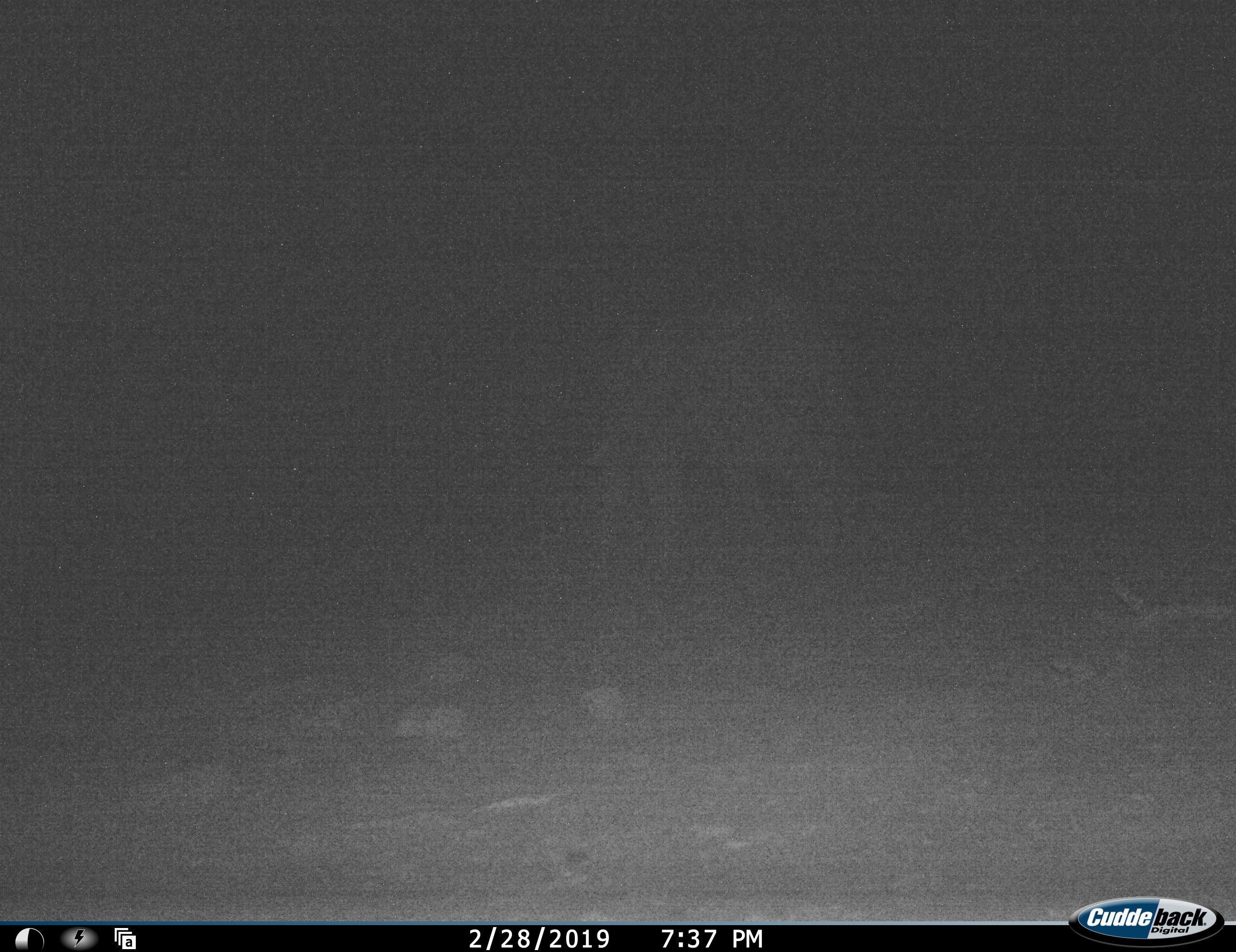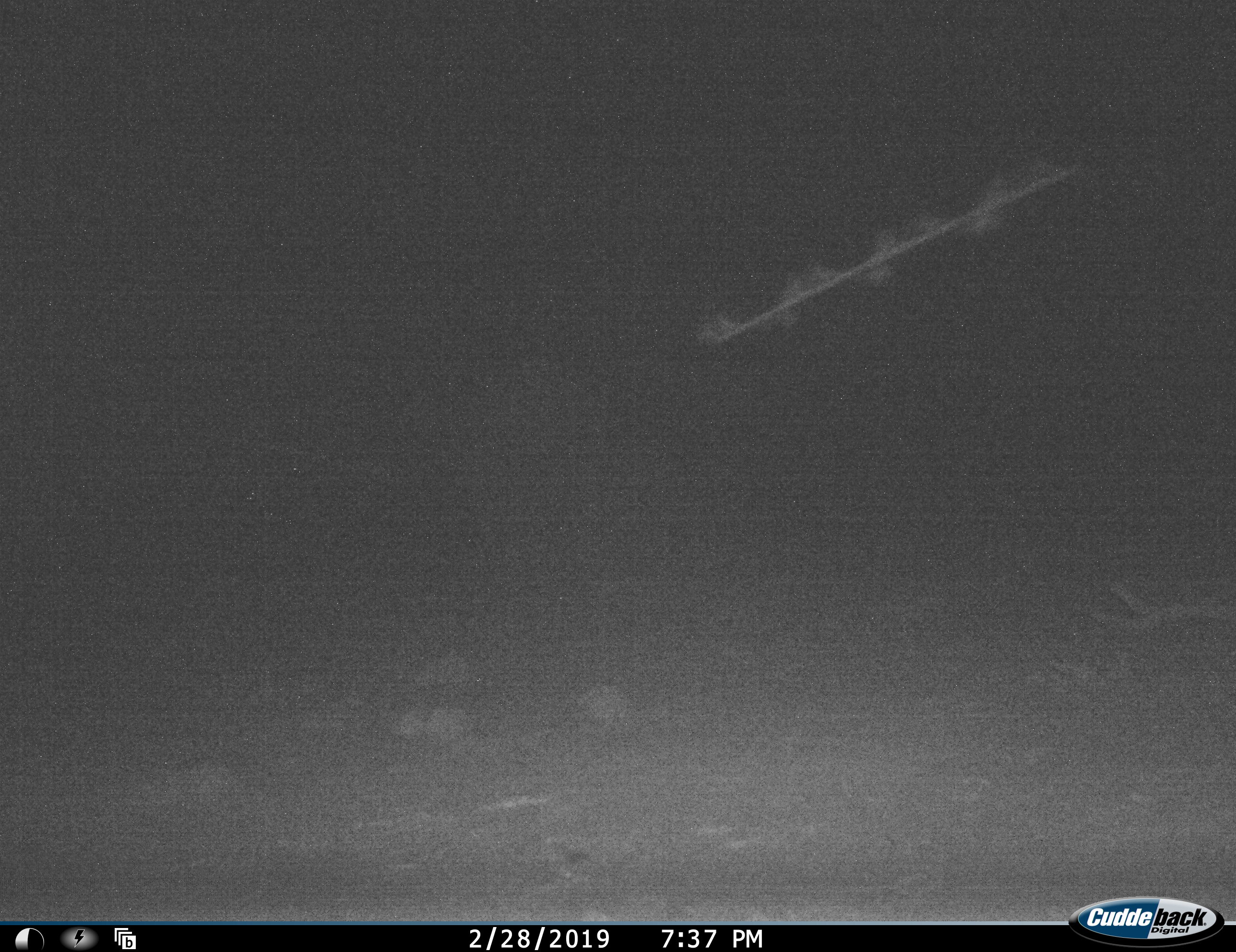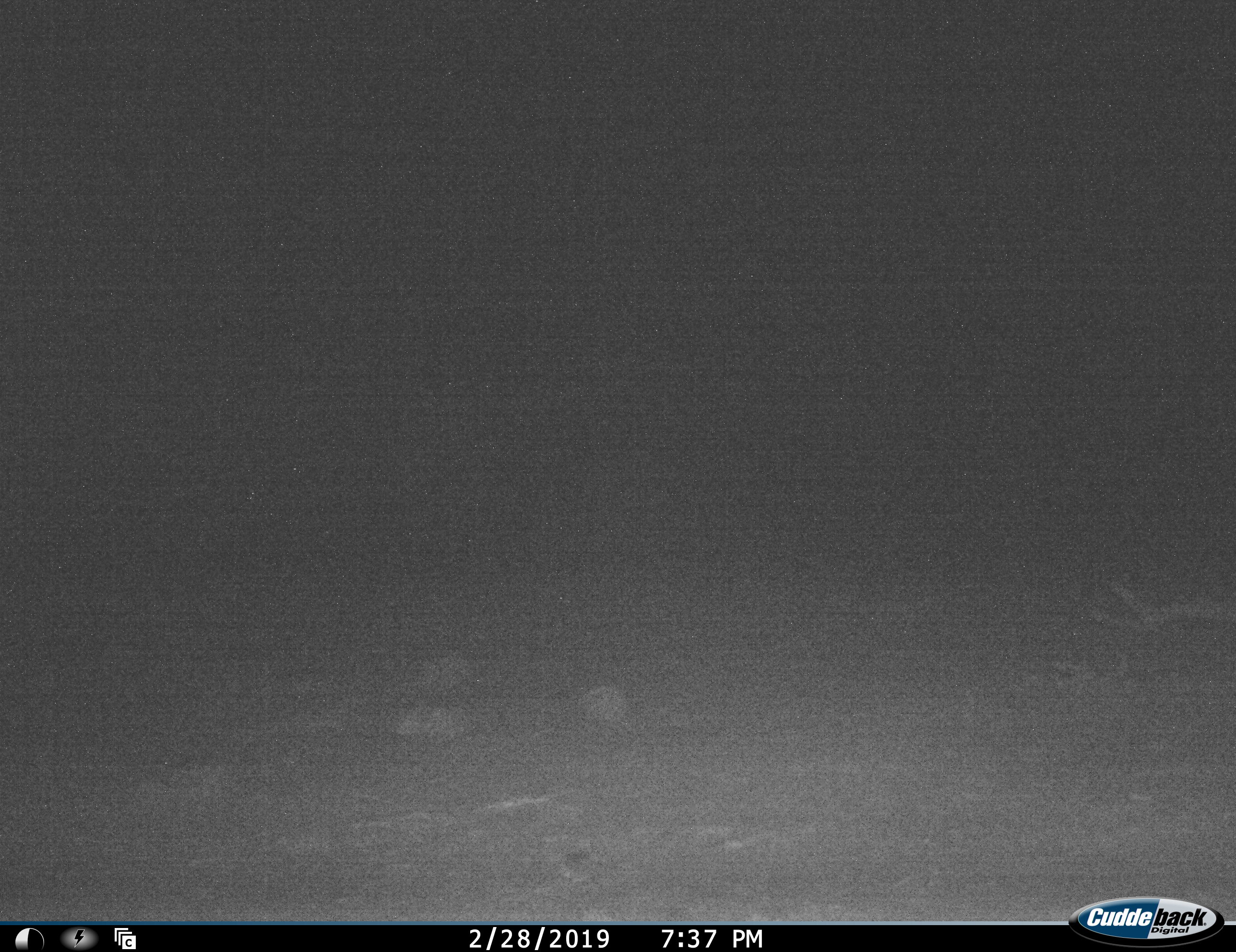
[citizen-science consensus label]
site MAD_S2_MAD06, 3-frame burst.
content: unidentified animal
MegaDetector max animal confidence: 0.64